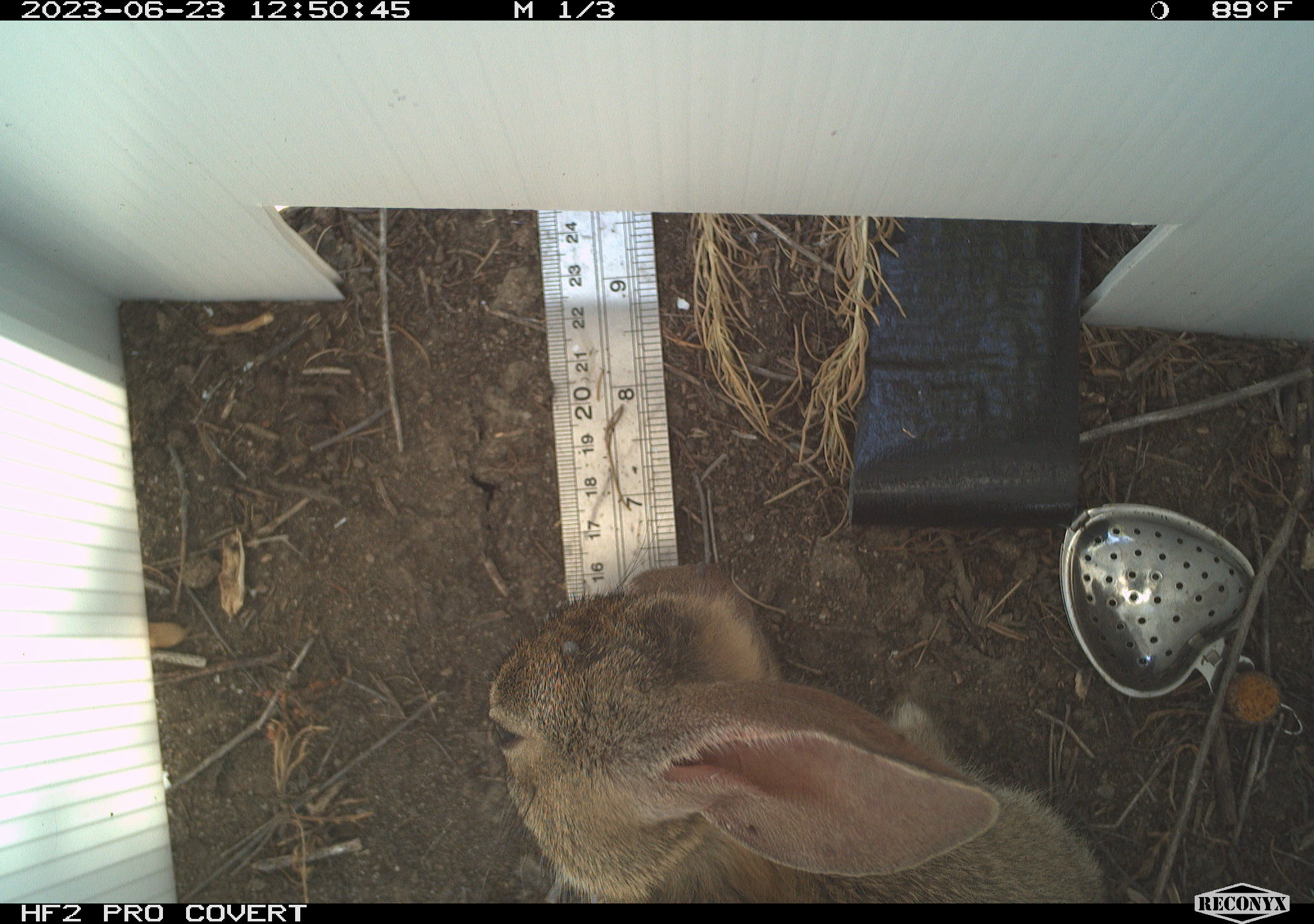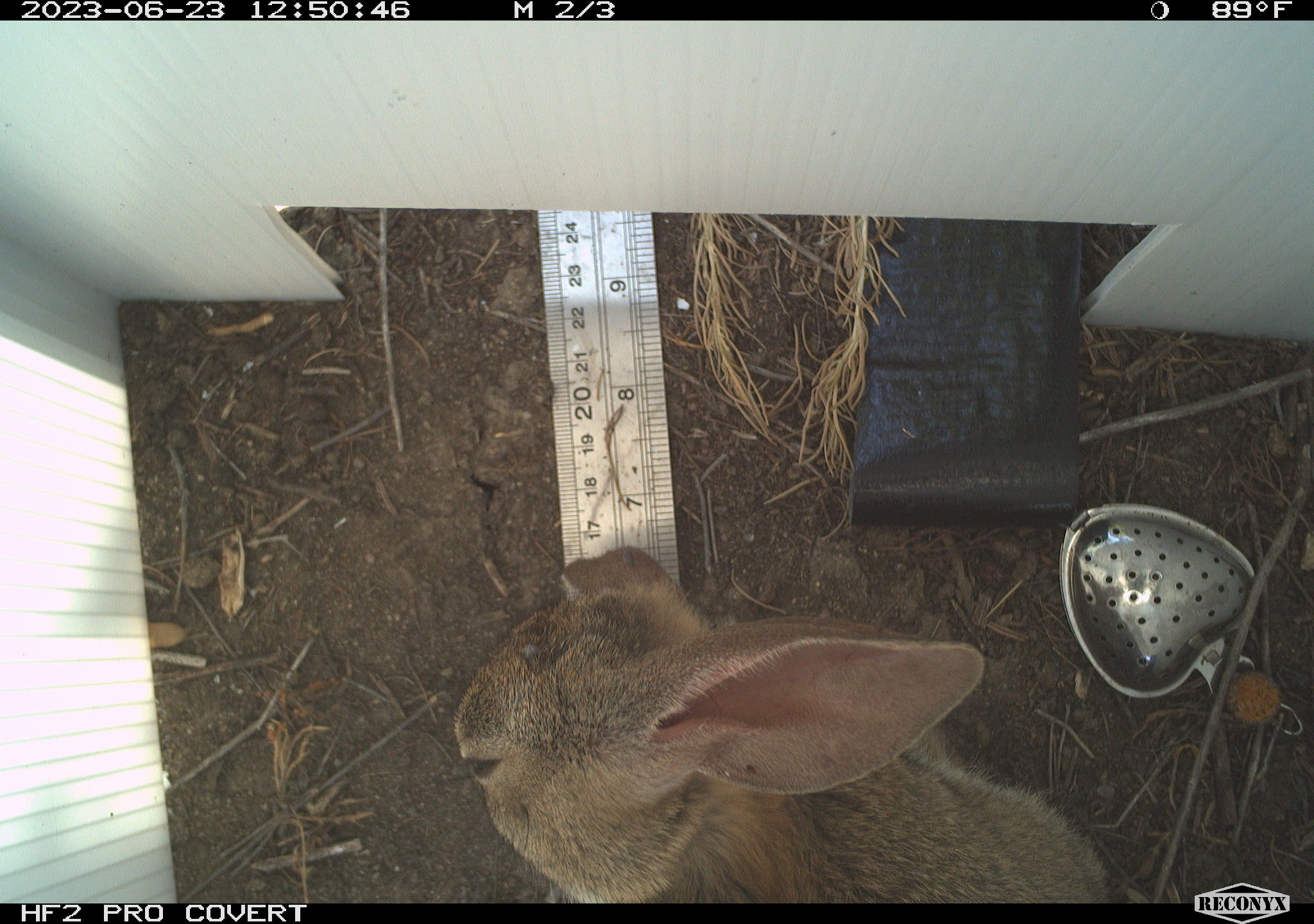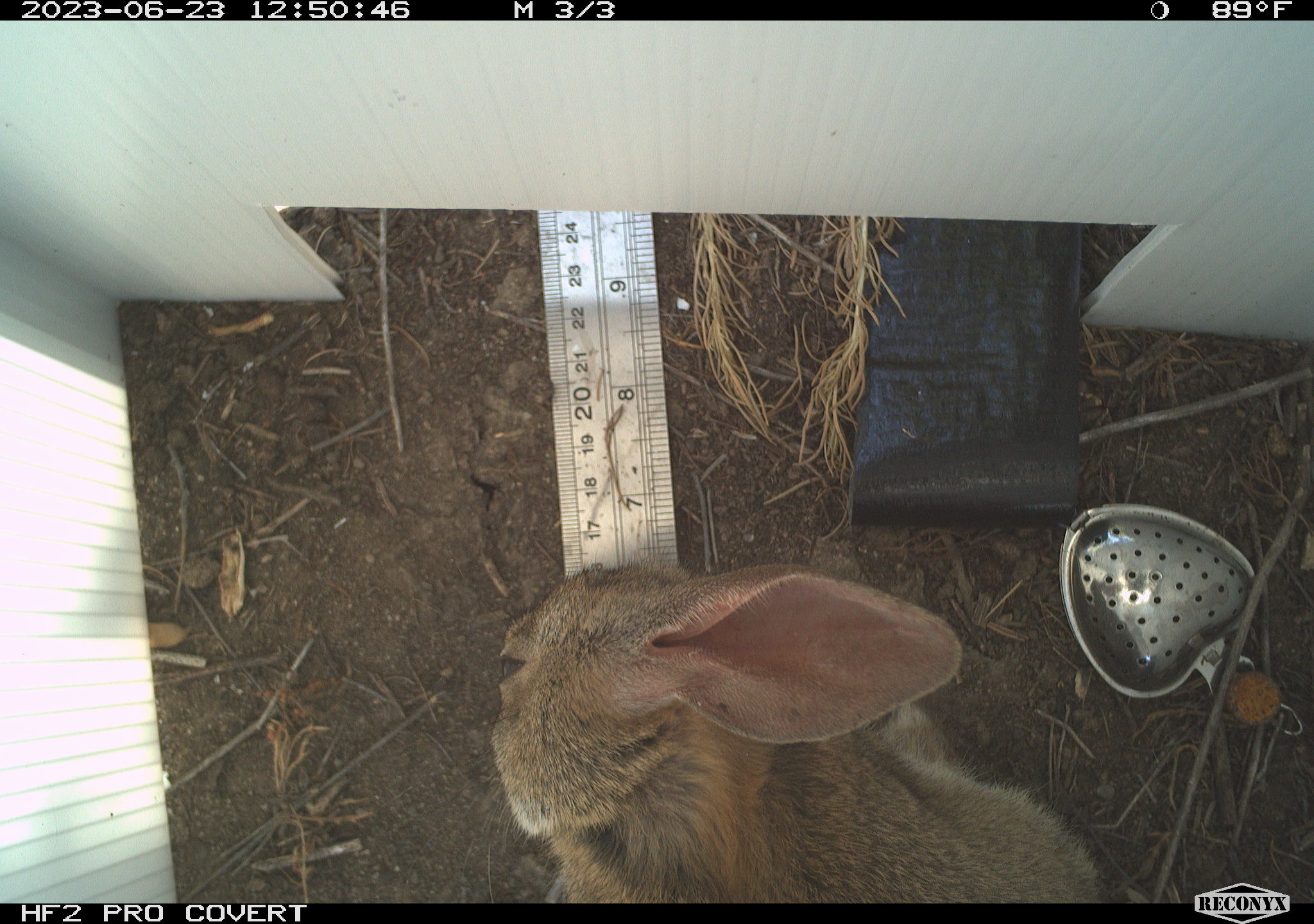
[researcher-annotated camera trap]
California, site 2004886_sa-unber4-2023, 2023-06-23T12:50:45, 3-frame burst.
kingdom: Animalia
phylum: Chordata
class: Mammalia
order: Lagomorpha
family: Leporidae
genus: Sylvilagus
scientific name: Sylvilagus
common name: cottontail rabbits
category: sylvilagus species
Sylvilagus species (cottontail rabbits) (Sylvilagus).